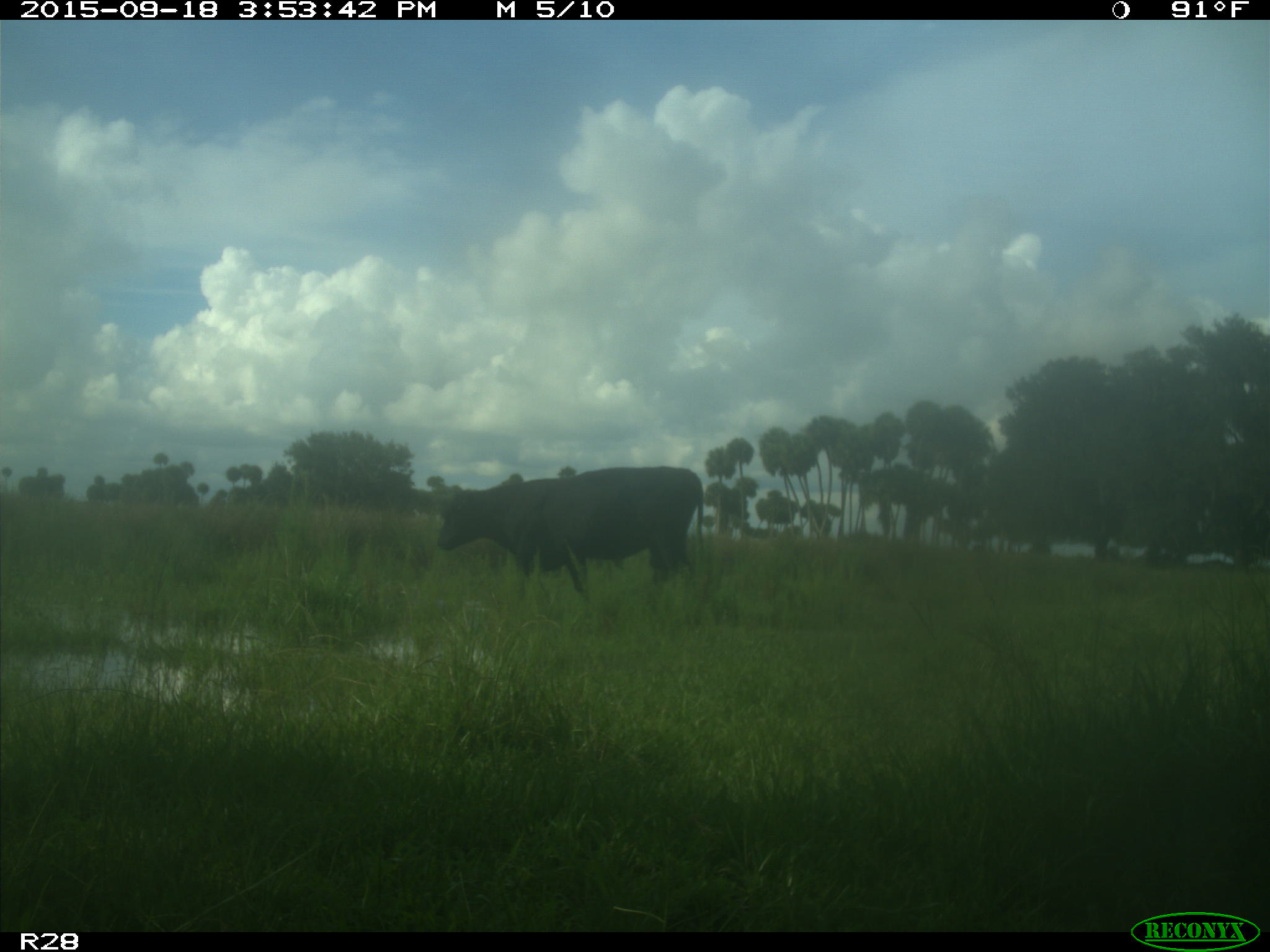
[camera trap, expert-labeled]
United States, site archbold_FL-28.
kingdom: Animalia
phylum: Chordata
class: Mammalia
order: Artiodactyla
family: Bovidae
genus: Bos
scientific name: Bos taurus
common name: domestic cow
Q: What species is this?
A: Bos taurus (domestic cow).